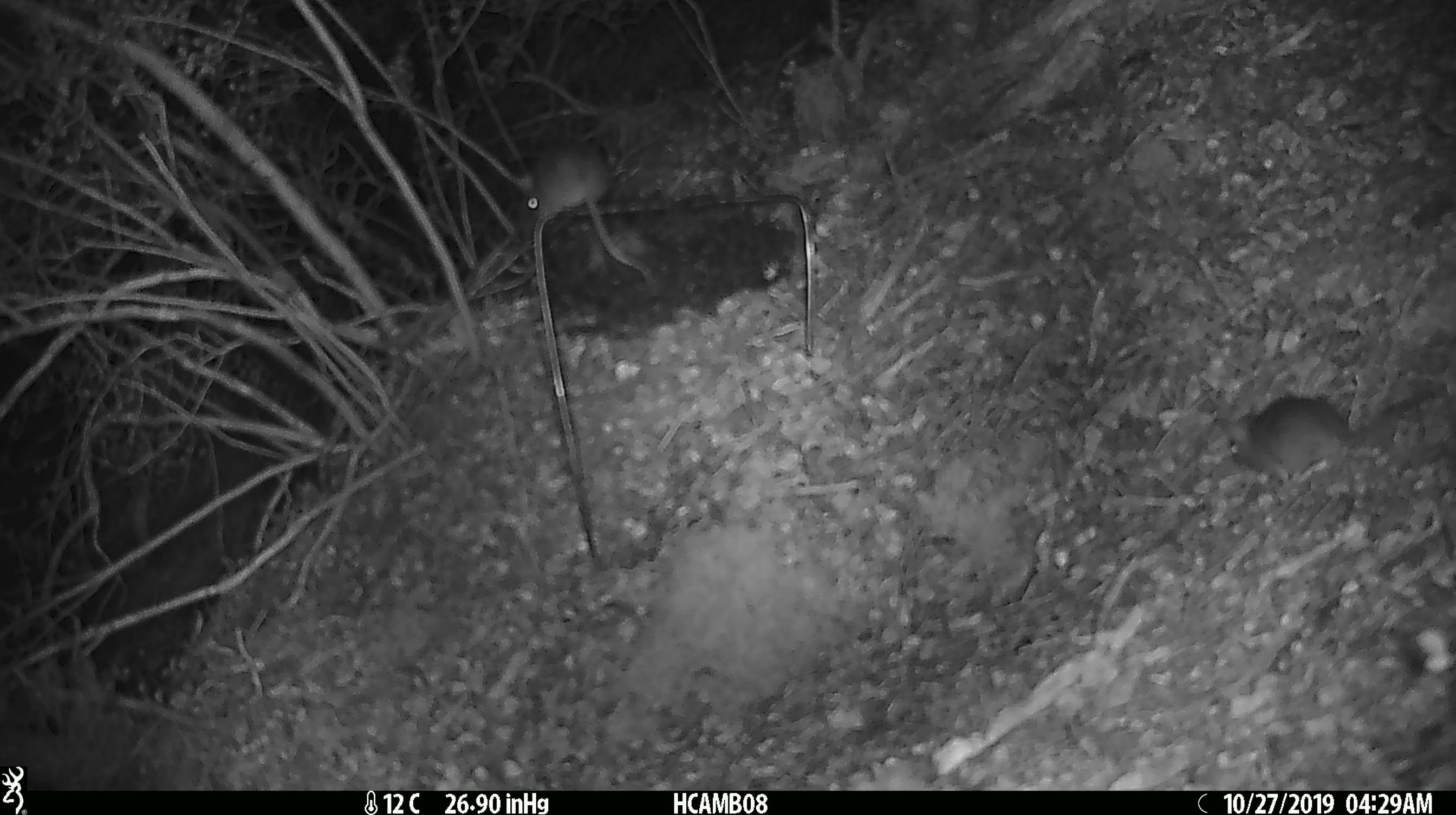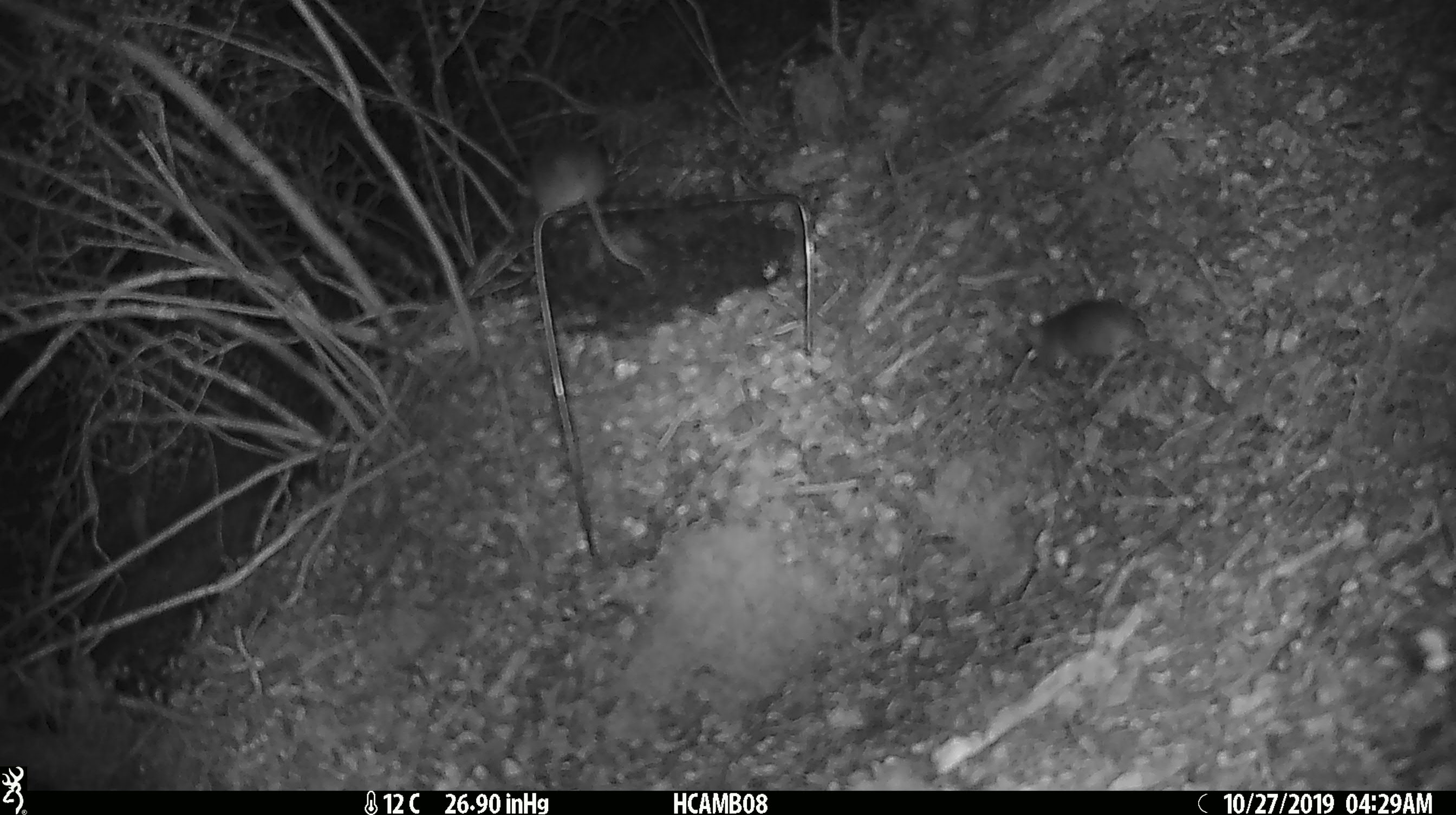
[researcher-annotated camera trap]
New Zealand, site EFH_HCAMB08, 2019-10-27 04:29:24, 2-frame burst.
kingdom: Animalia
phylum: Chordata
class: Mammalia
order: Rodentia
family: Muridae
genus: Mus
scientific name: Mus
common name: mouse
Mouse (Mus).